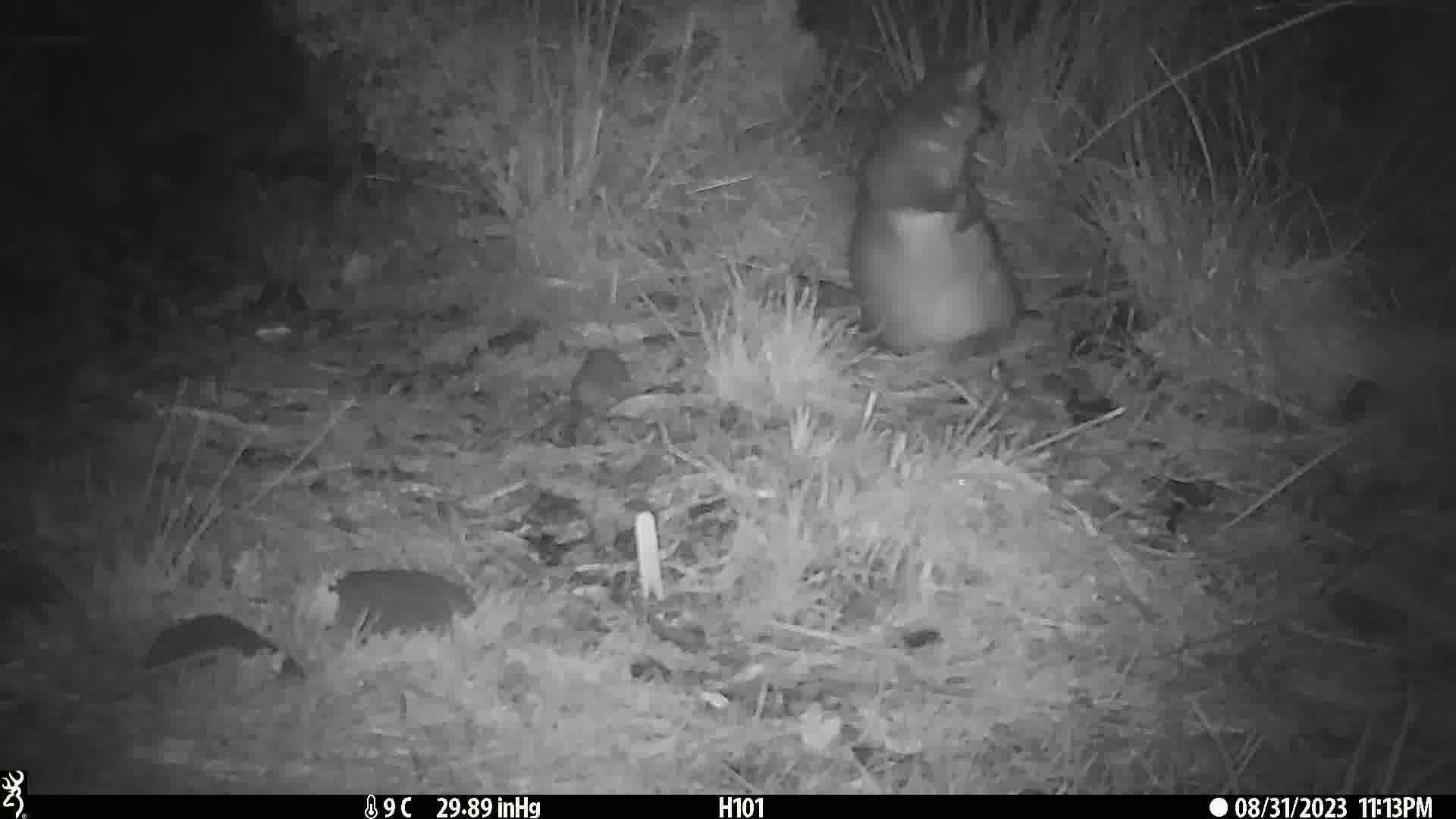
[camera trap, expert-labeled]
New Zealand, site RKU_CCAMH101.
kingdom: Animalia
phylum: Chordata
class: Mammalia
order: Diprotodontia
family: Phalangeridae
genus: Trichosurus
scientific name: Trichosurus vulpecula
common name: common brushtail possum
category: possum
Possum (common brushtail possum) (Trichosurus vulpecula).